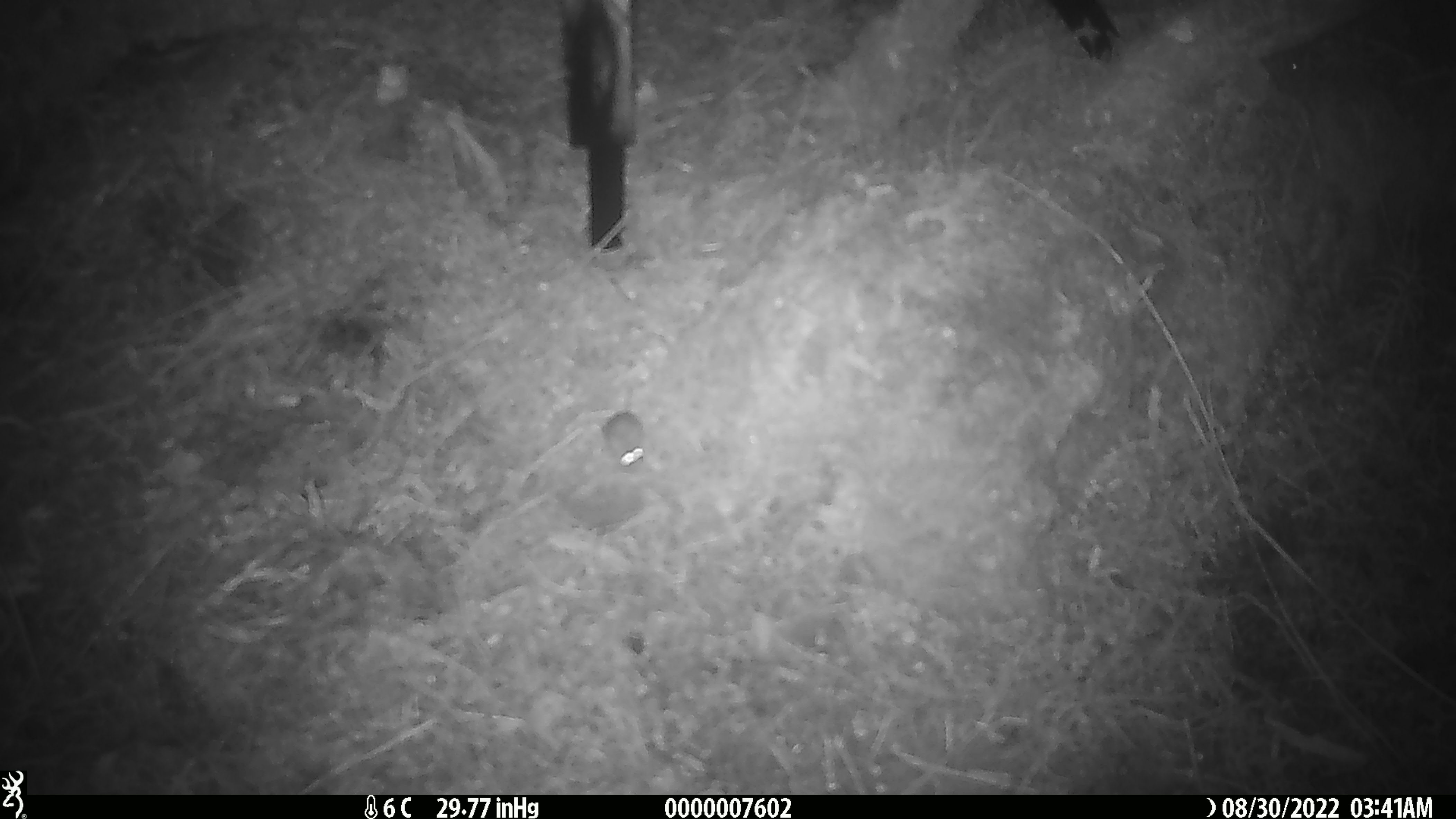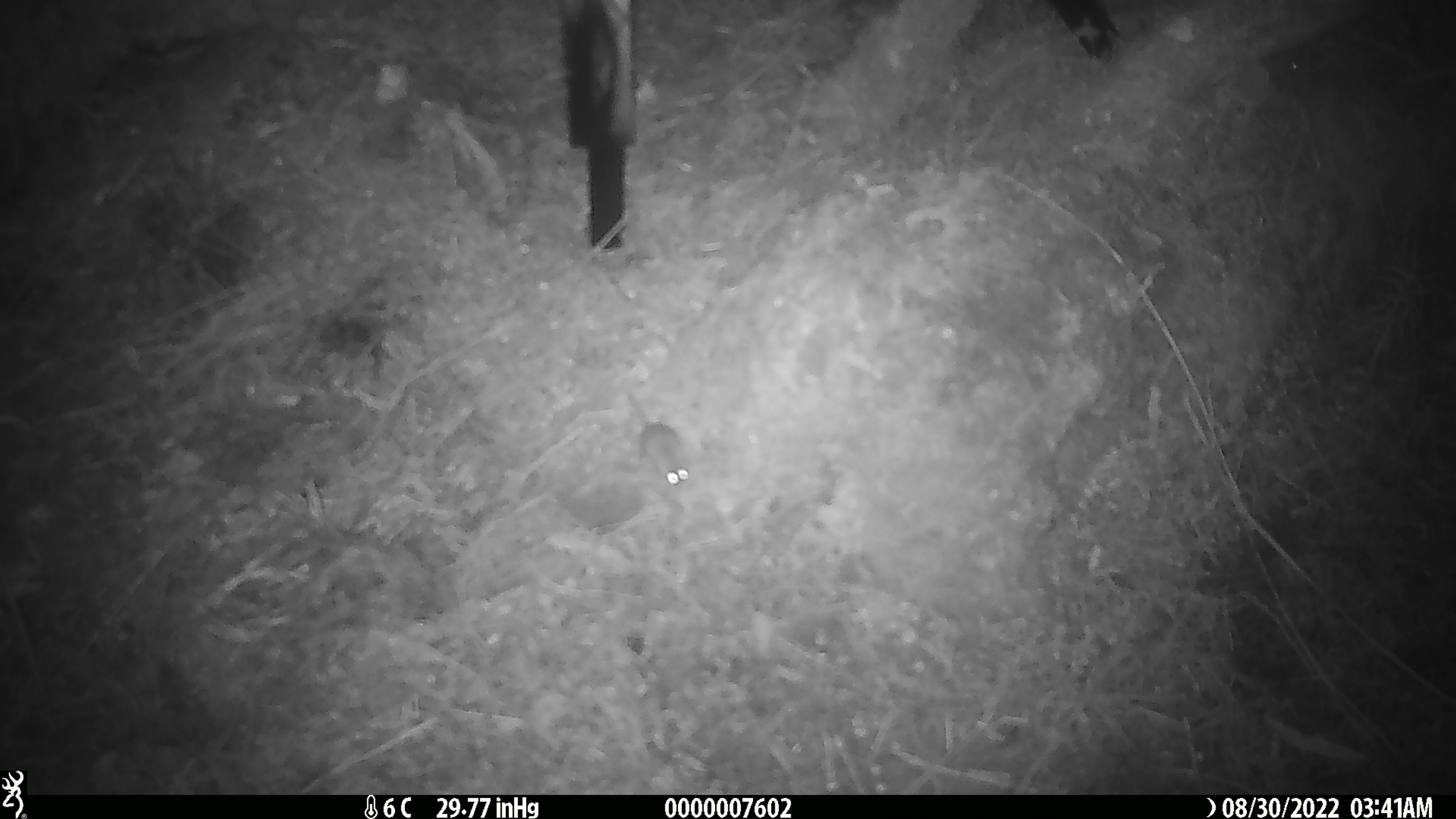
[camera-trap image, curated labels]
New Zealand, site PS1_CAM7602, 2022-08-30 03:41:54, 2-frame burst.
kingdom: Animalia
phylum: Chordata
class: Mammalia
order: Rodentia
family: Muridae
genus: Mus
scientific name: Mus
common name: mouse